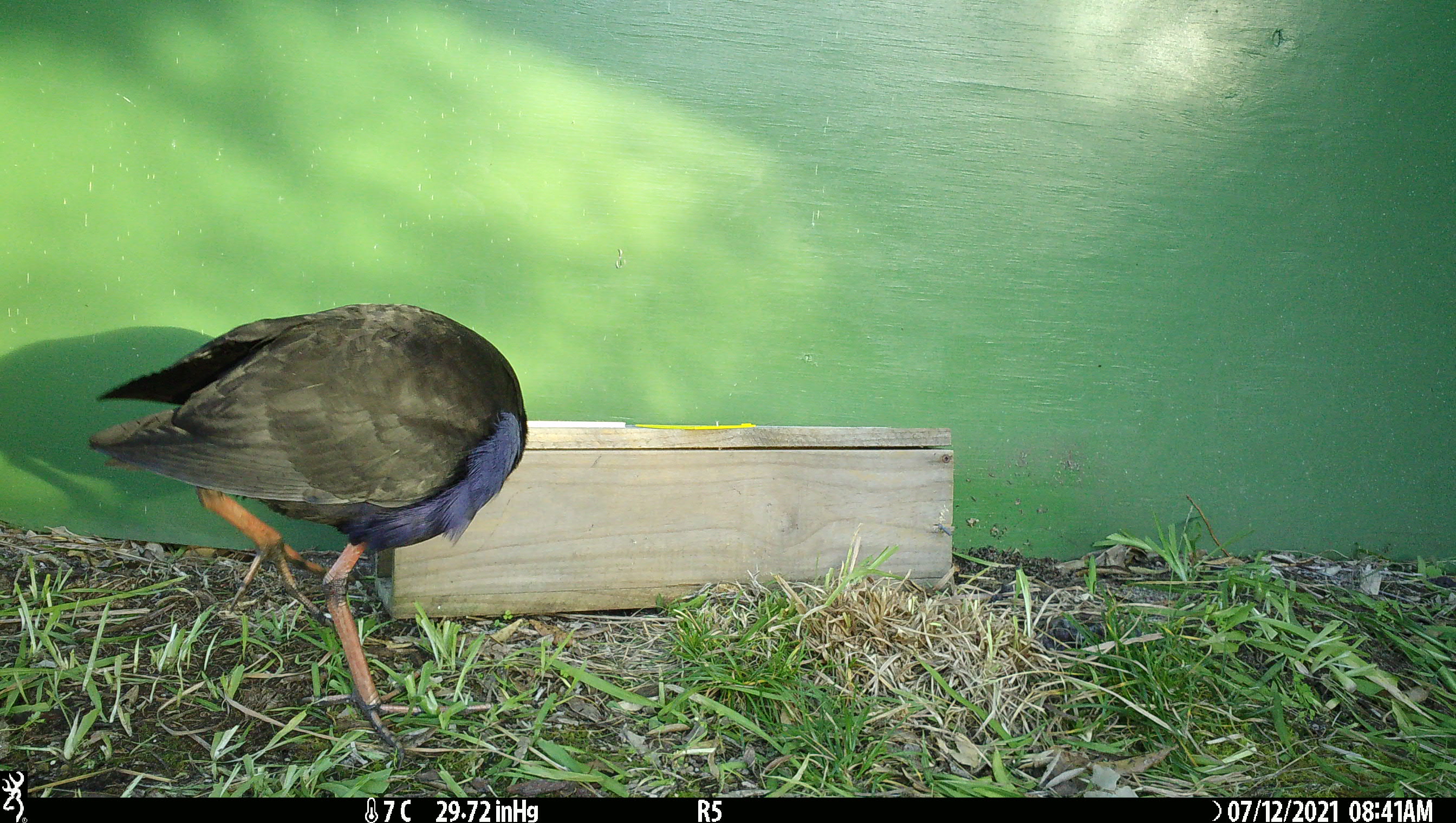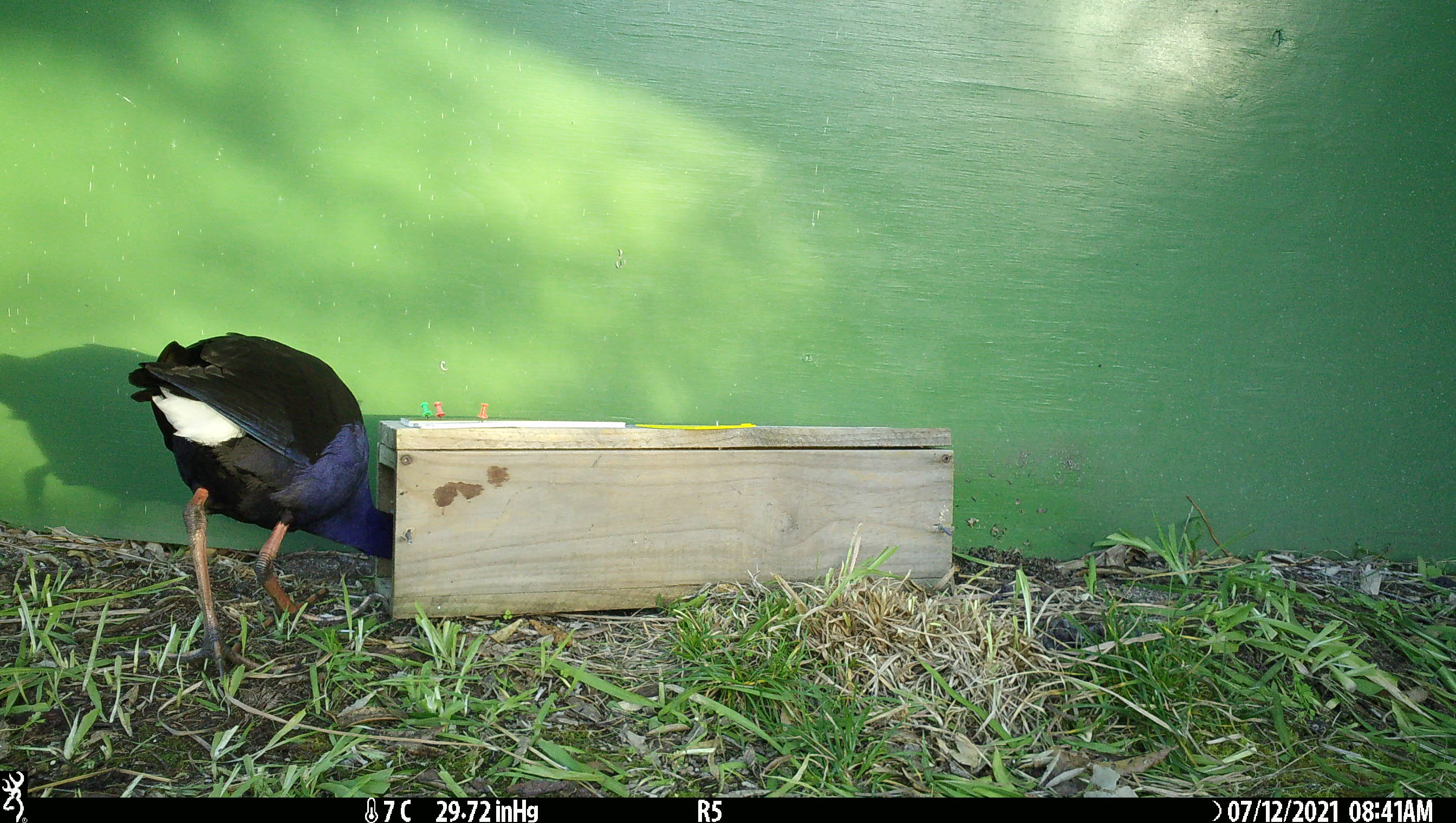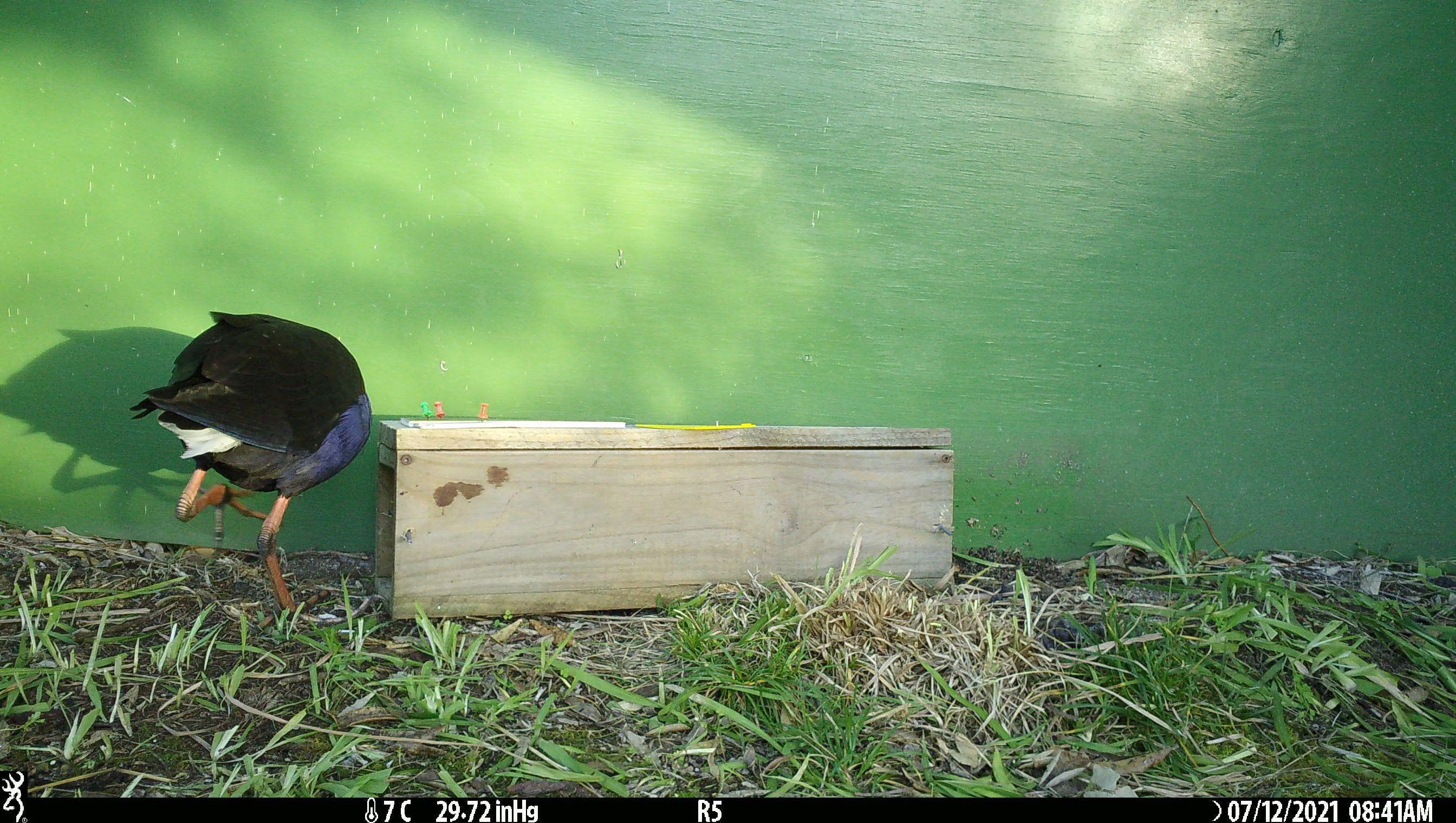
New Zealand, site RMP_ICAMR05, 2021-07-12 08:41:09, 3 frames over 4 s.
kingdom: Animalia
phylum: Chordata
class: Aves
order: Gruiformes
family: Rallidae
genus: Porphyrio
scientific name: Porphyrio melanotus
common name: australasian swamphen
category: pukeko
Pukeko (australasian swamphen) (Porphyrio melanotus).